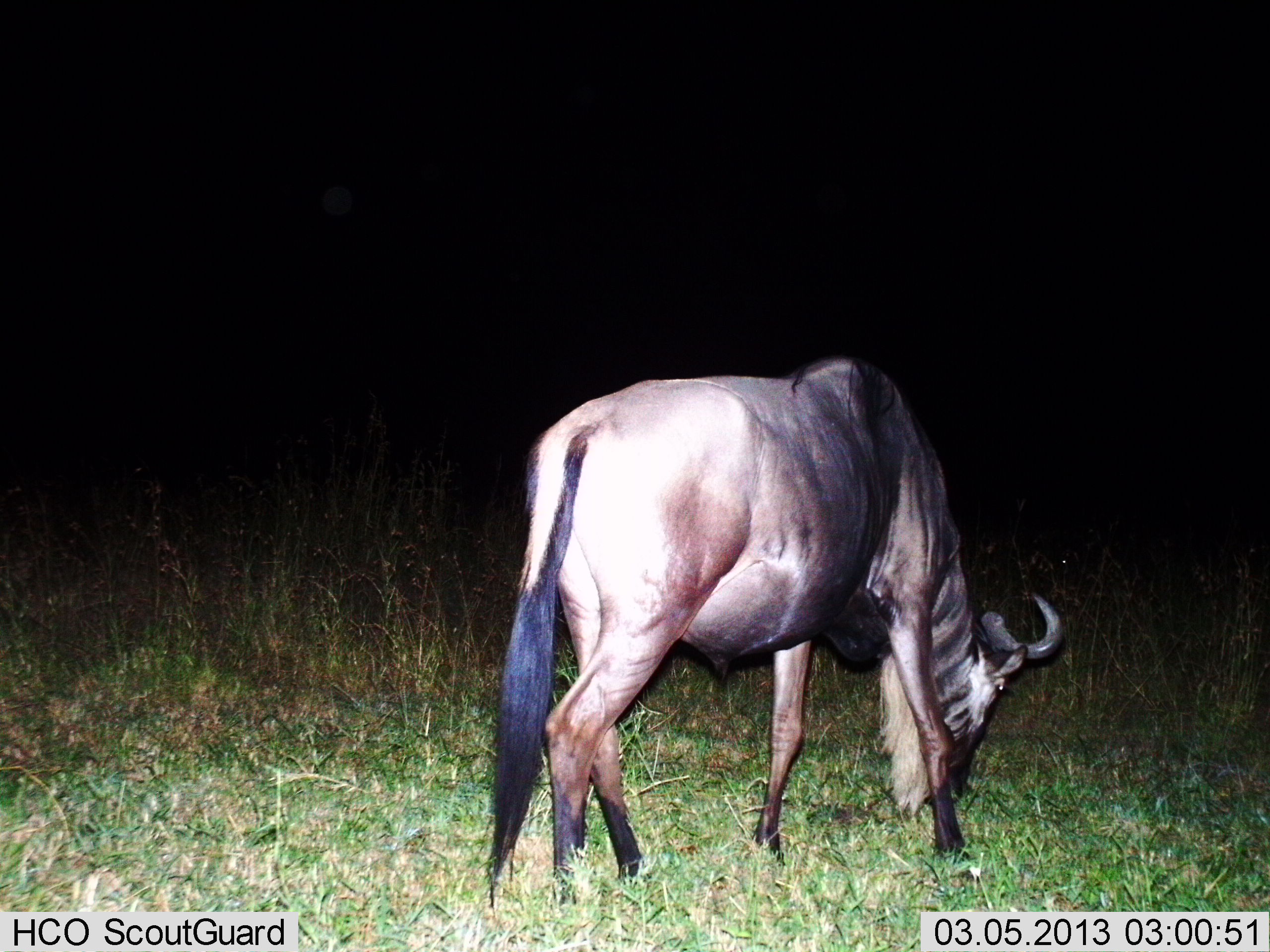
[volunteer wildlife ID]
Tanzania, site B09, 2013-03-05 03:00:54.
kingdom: Animalia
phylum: Chordata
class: Mammalia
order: Artiodactyla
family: Bovidae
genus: Connochaetes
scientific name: Connochaetes taurinus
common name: blue wildebeest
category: wildebeest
Wildebeest (blue wildebeest) (Connochaetes taurinus), count 1. Behavior (volunteer vote fractions): standing 31%, resting 0%, moving 8%, interacting 0%. Young present (vote fraction): 0%. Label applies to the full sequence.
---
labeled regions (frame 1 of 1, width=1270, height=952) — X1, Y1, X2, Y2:
animal: 484, 354, 1067, 905